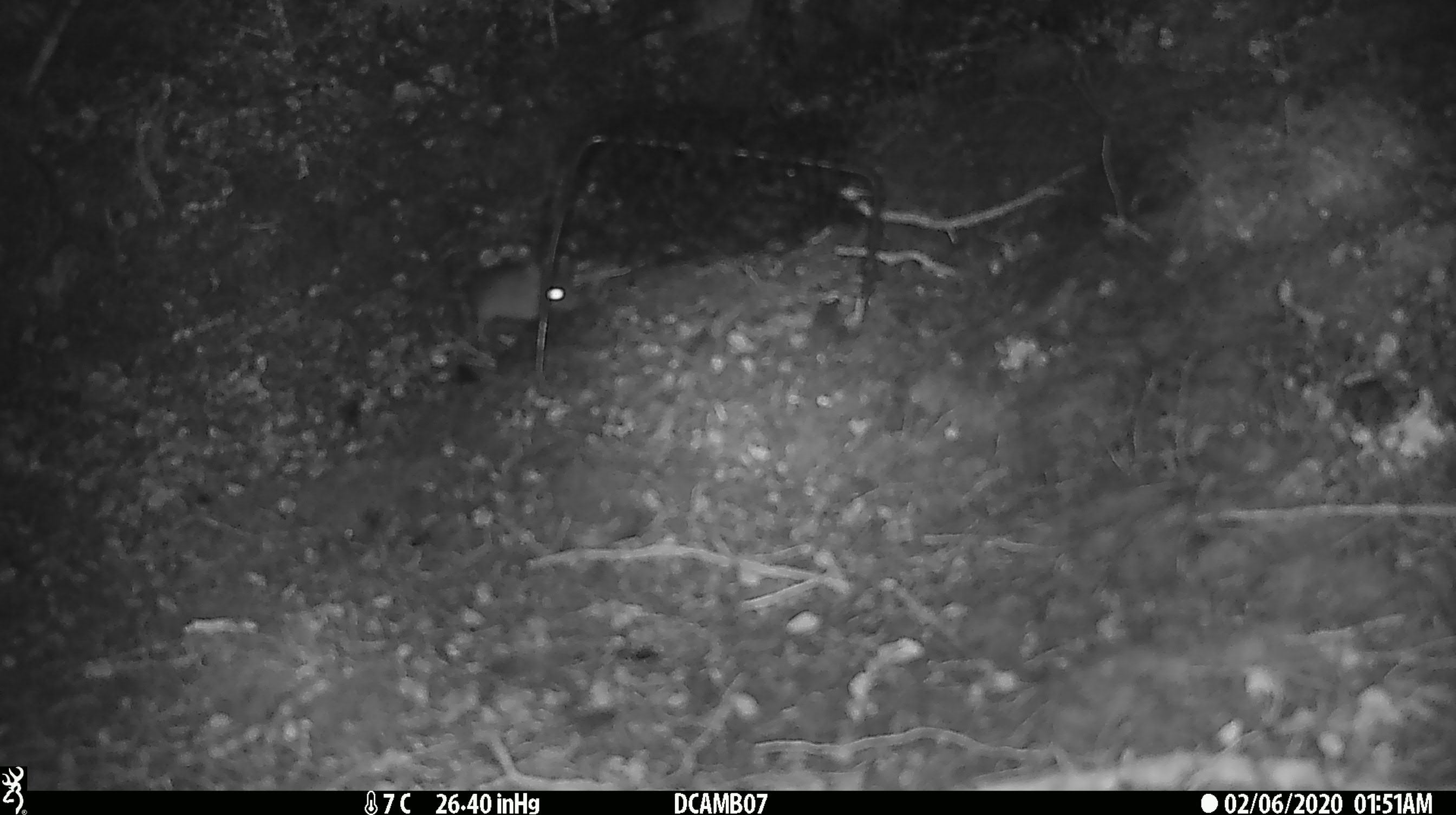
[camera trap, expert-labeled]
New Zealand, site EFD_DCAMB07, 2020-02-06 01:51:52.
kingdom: Animalia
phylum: Chordata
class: Mammalia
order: Rodentia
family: Muridae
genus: Mus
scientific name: Mus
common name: mouse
Mouse (Mus).